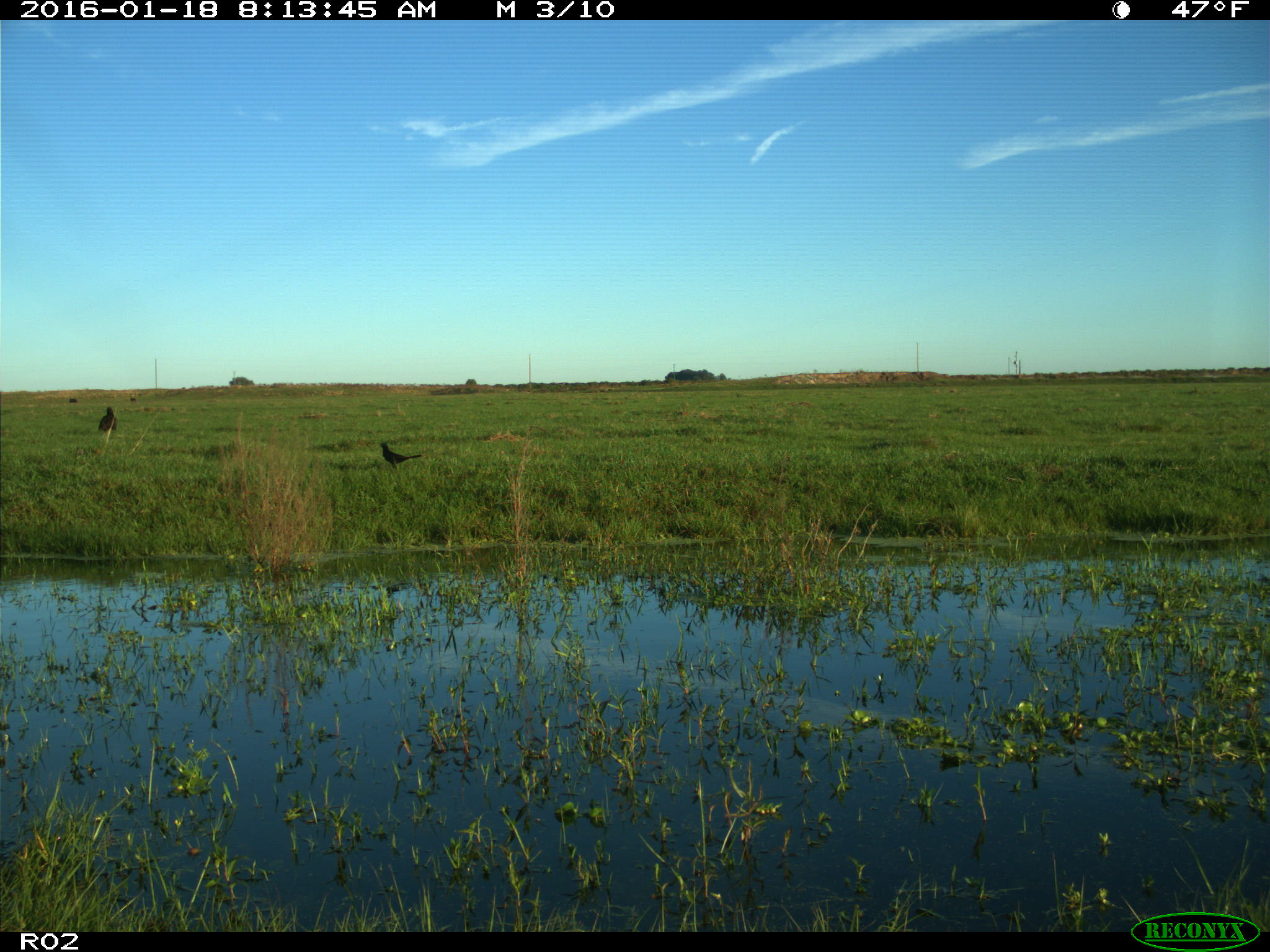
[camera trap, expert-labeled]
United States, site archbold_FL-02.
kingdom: Animalia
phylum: Chordata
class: Aves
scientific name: Aves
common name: birds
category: unidentified bird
Unidentified bird (birds) (Aves).